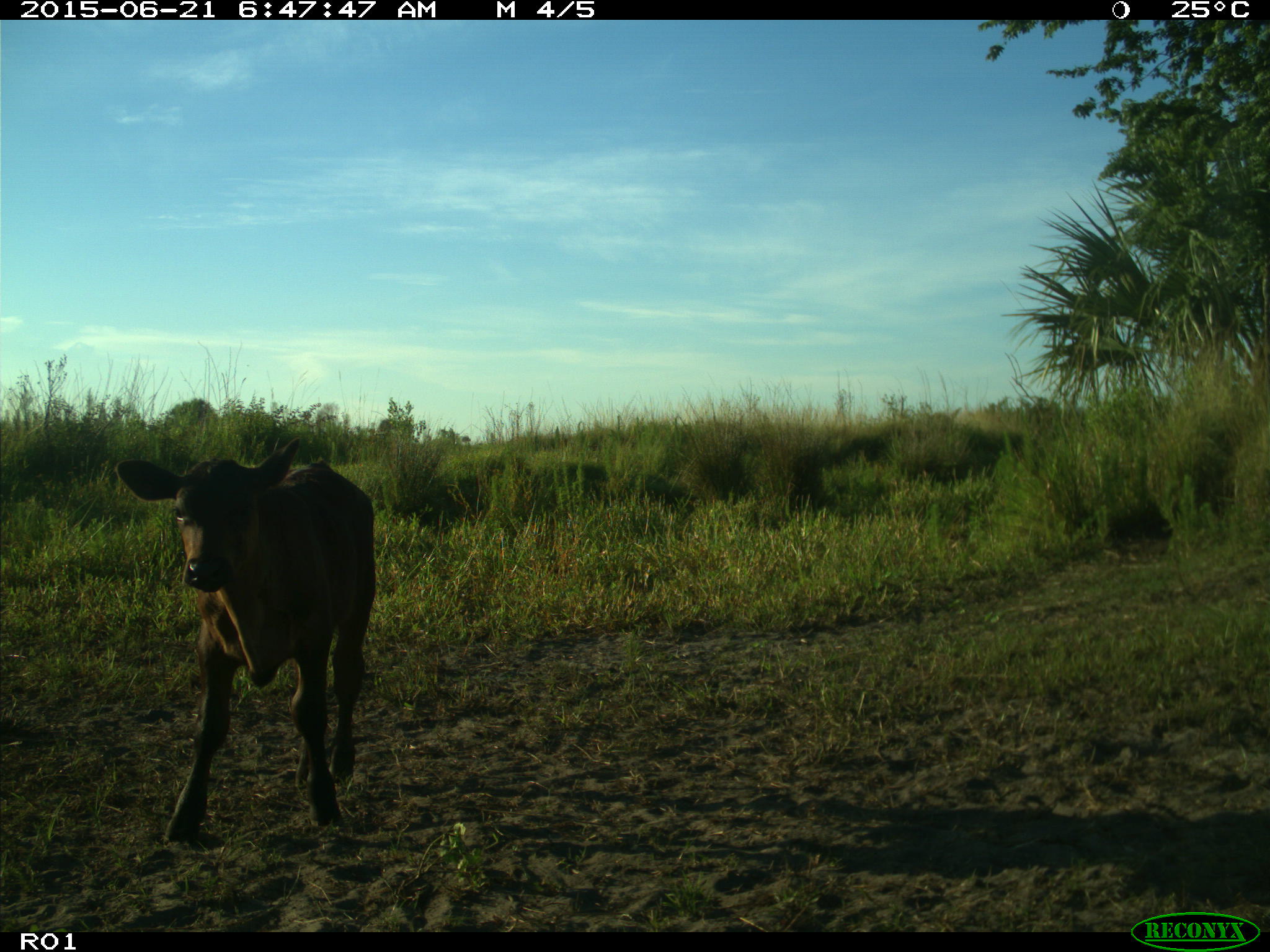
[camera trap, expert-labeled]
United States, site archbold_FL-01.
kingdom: Animalia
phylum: Chordata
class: Mammalia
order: Artiodactyla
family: Bovidae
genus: Bos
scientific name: Bos taurus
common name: domestic cow